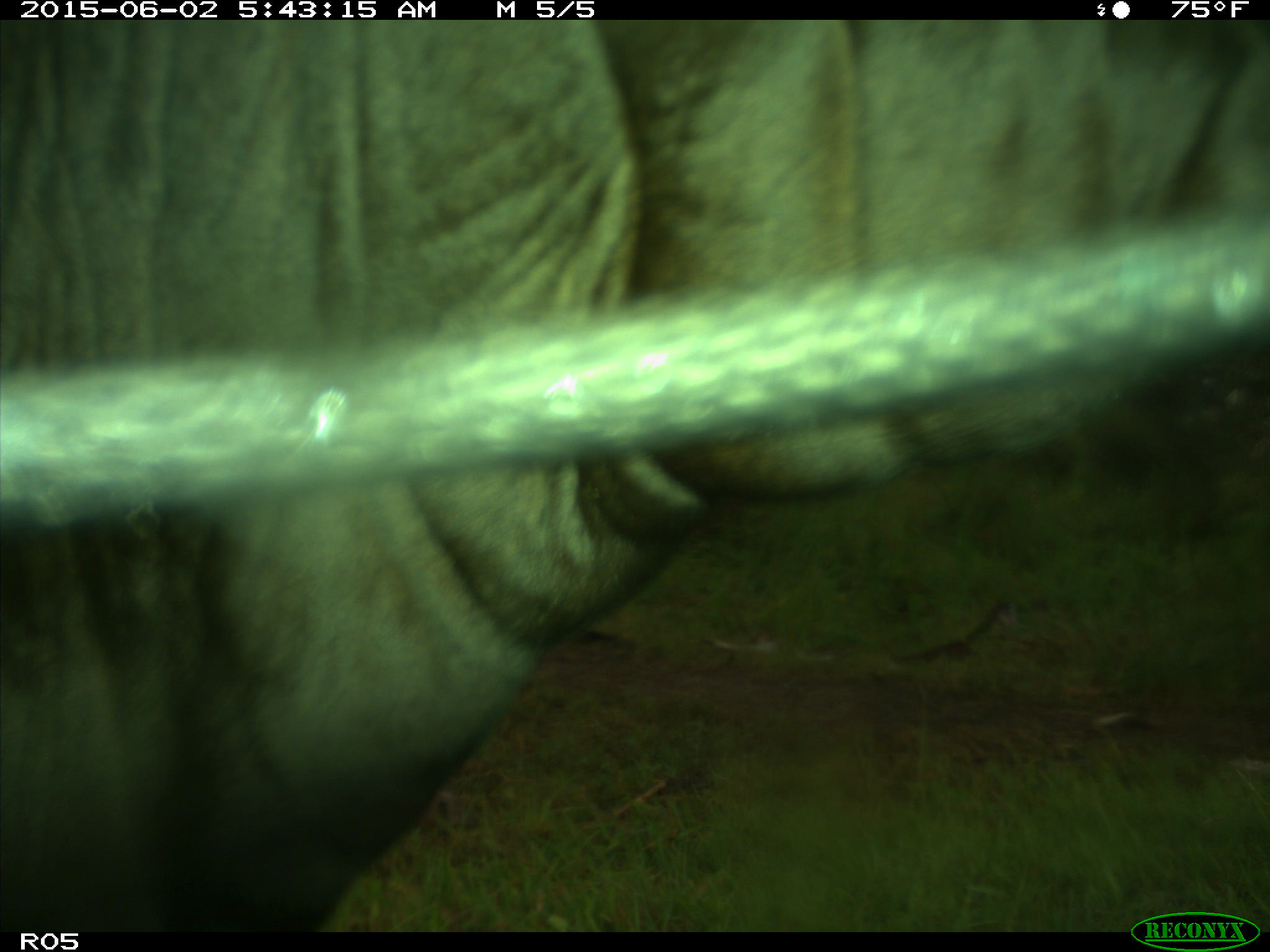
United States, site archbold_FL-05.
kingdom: Animalia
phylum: Chordata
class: Mammalia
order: Artiodactyla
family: Bovidae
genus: Bos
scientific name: Bos taurus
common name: domestic cow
Bos taurus (domestic cow).